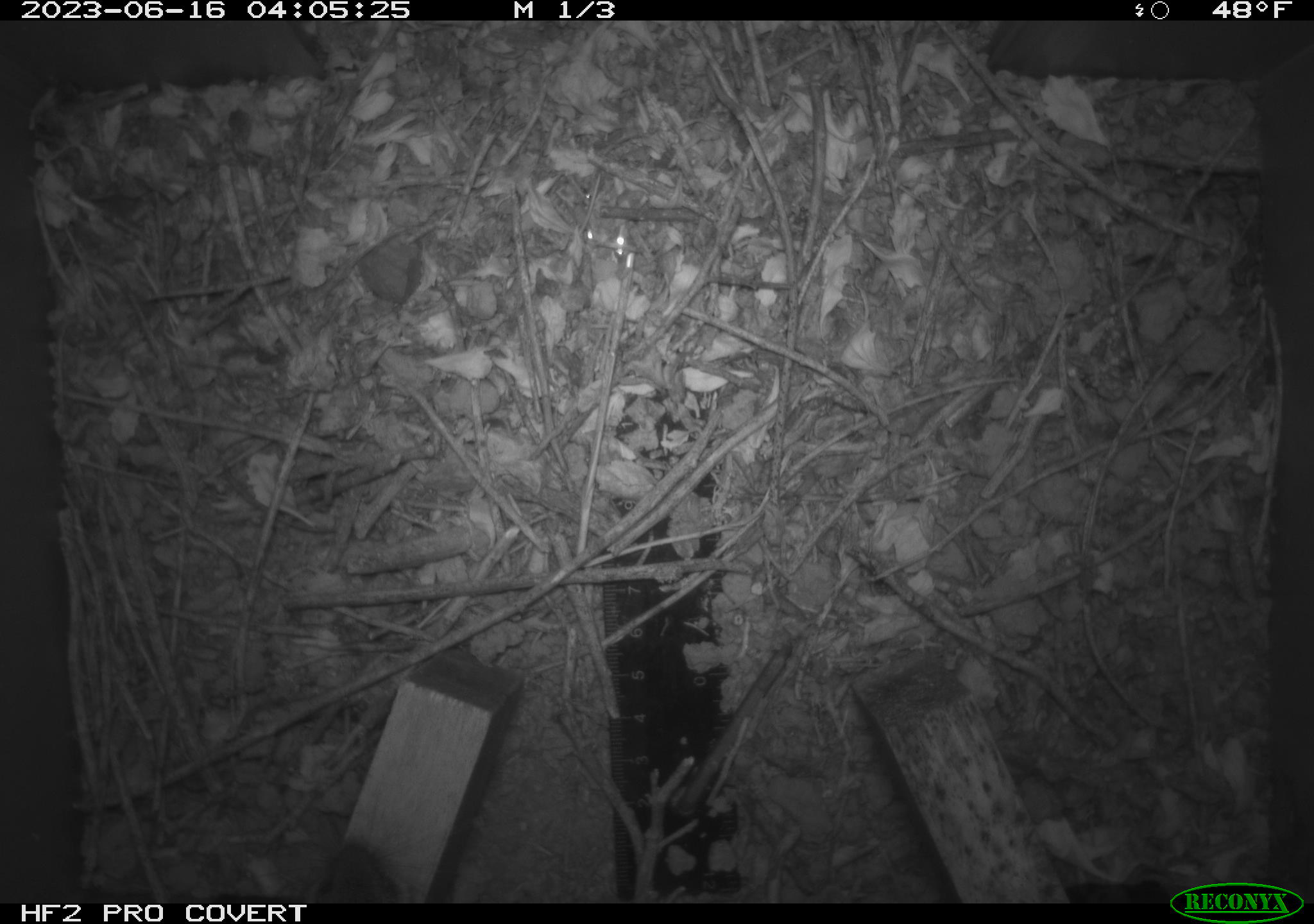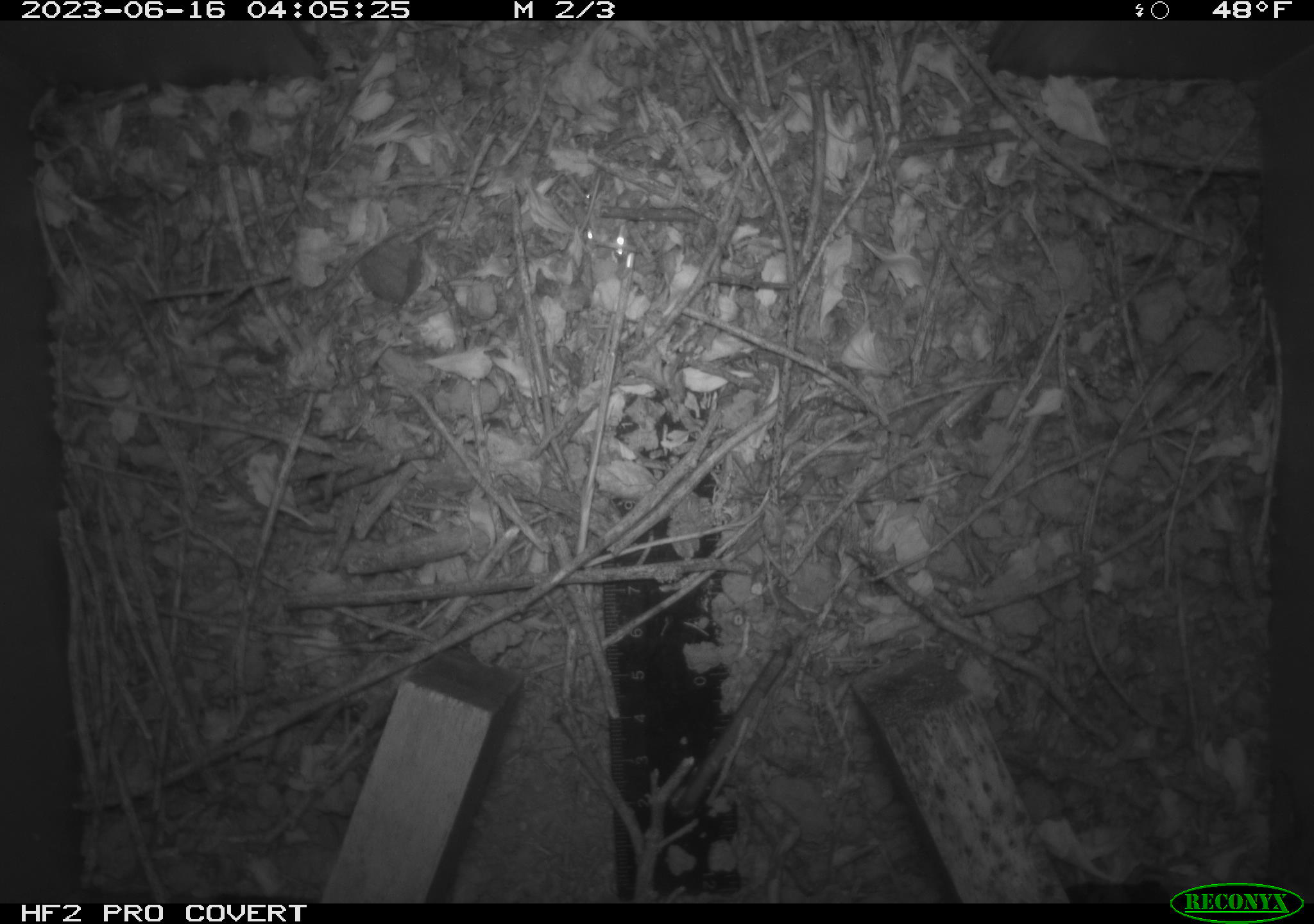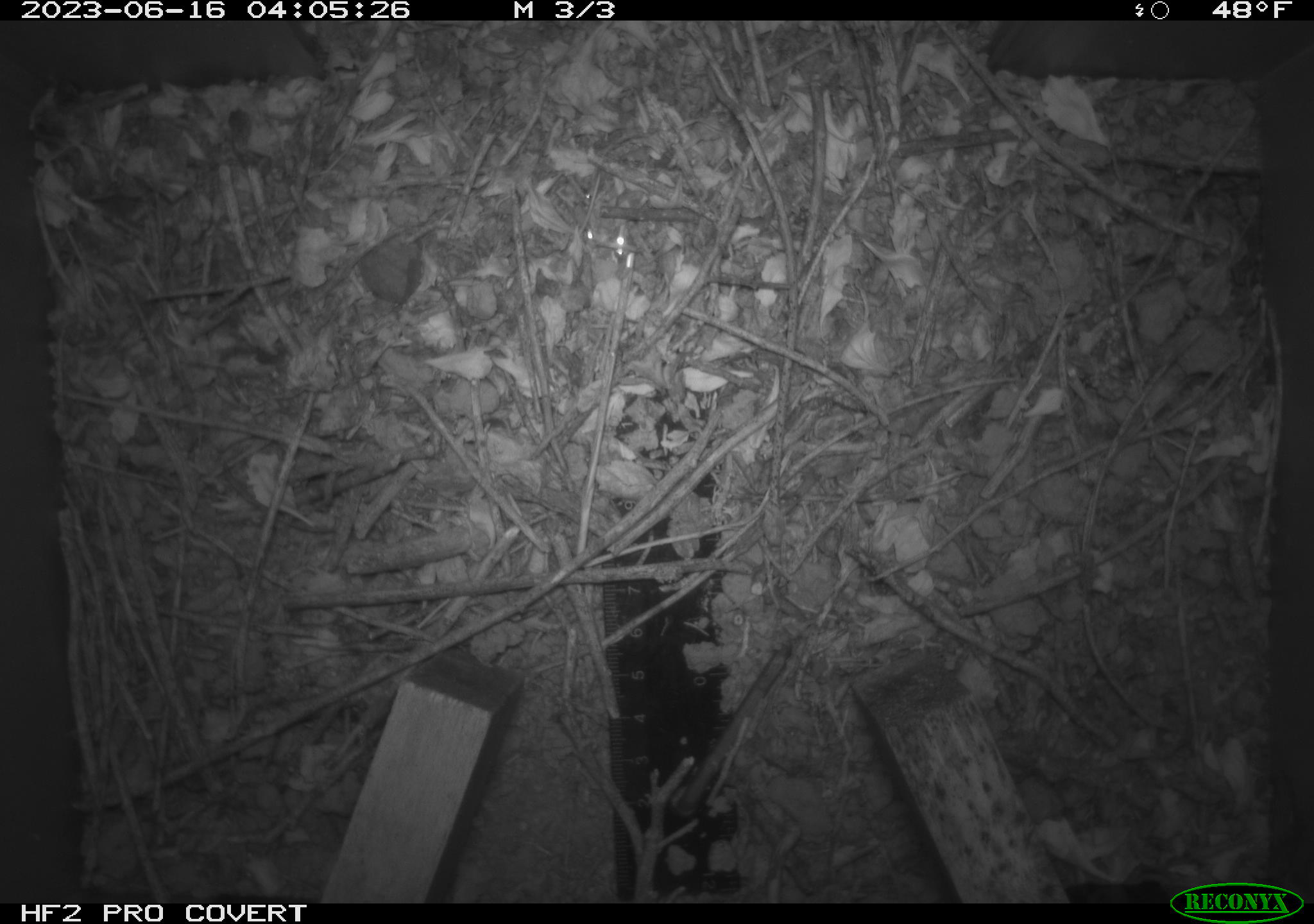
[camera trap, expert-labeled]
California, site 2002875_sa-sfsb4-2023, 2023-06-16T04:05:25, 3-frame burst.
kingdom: Animalia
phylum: Chordata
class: Mammalia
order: Rodentia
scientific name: Rodentia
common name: mouse species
Mouse species (Rodentia).